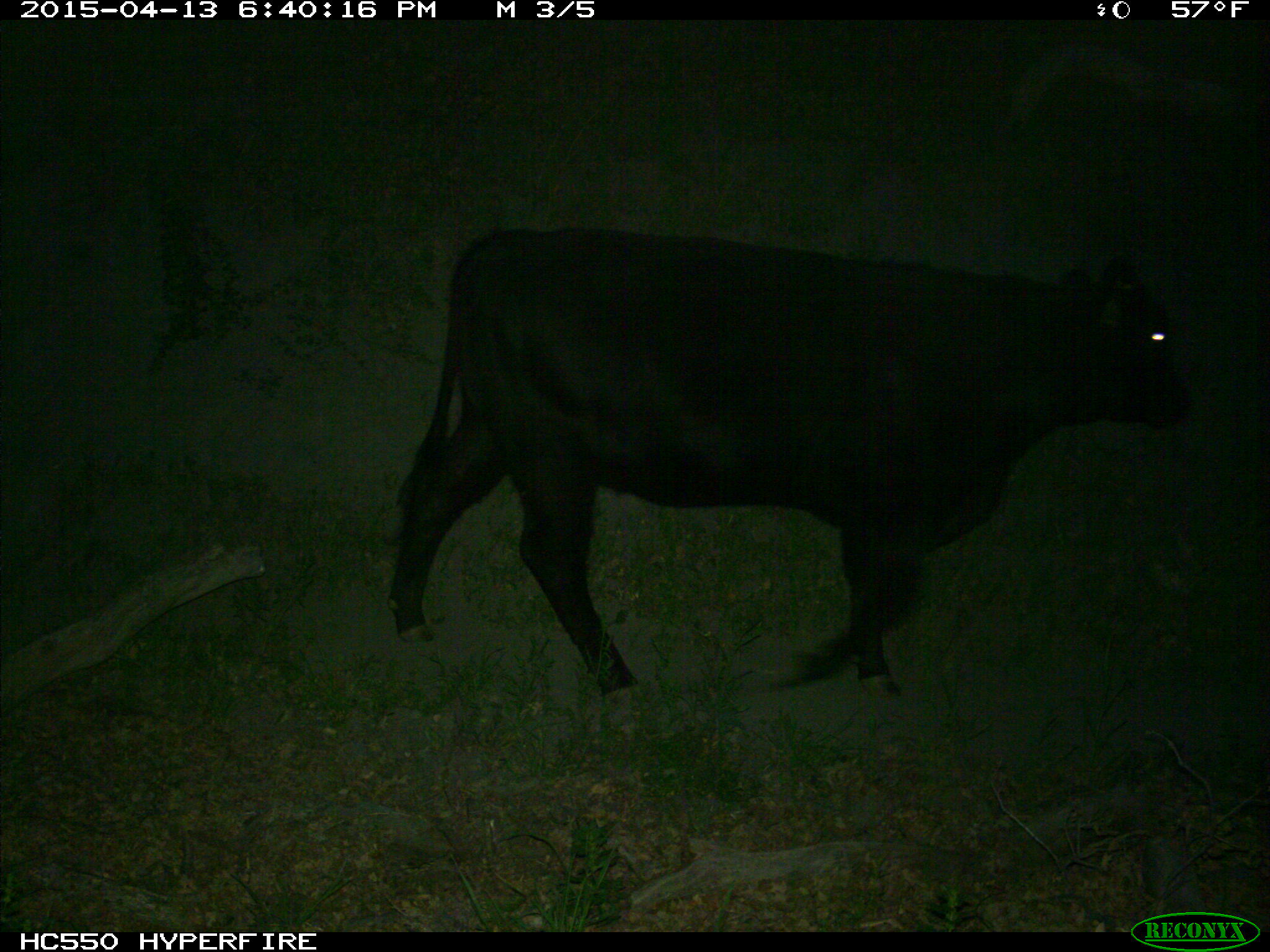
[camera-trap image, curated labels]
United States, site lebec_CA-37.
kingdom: Animalia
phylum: Chordata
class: Mammalia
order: Artiodactyla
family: Bovidae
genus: Bos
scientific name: Bos taurus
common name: domestic cow